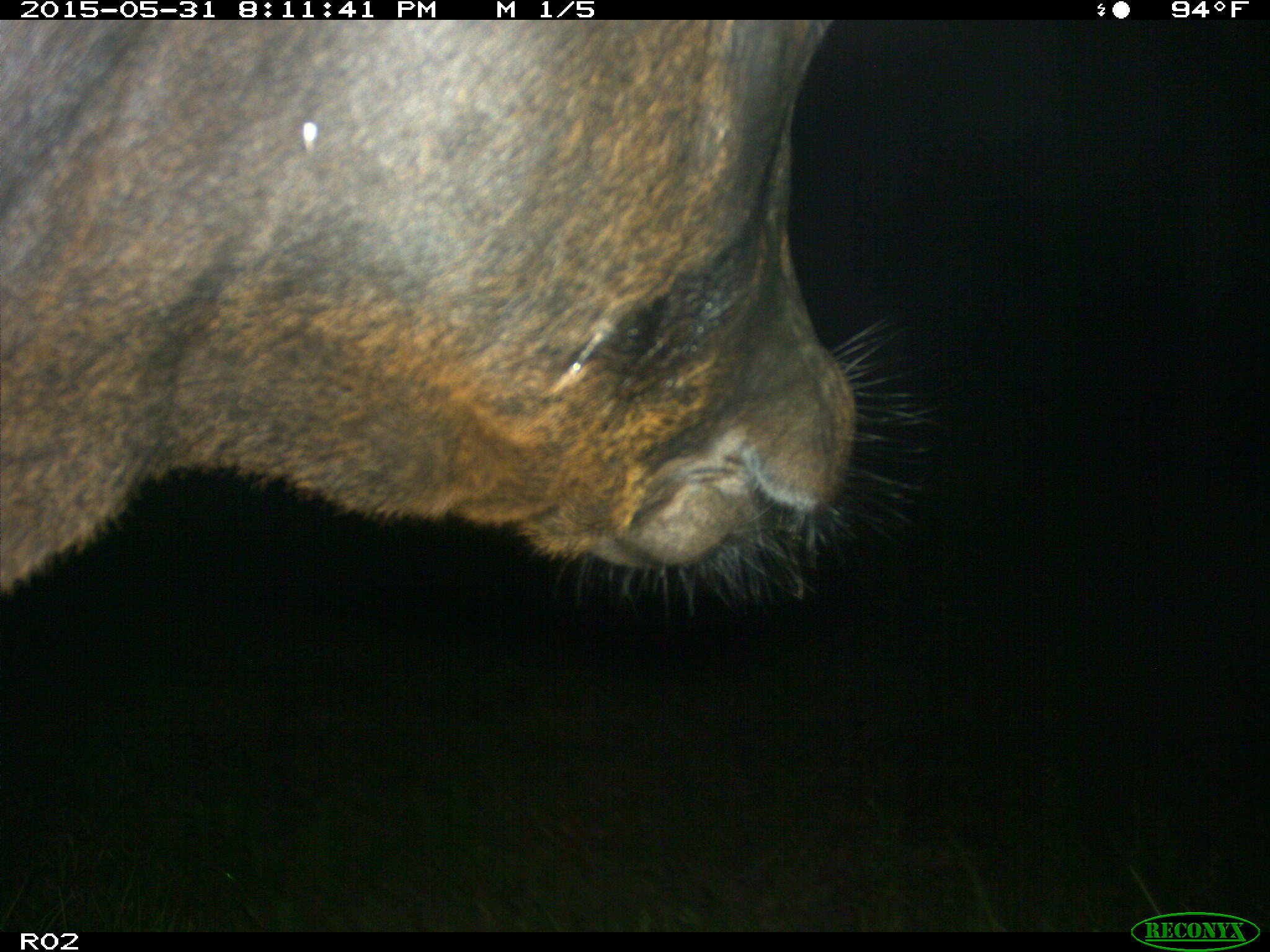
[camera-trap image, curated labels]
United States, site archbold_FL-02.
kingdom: Animalia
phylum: Chordata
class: Mammalia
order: Artiodactyla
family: Bovidae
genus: Bos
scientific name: Bos taurus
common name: domestic cow